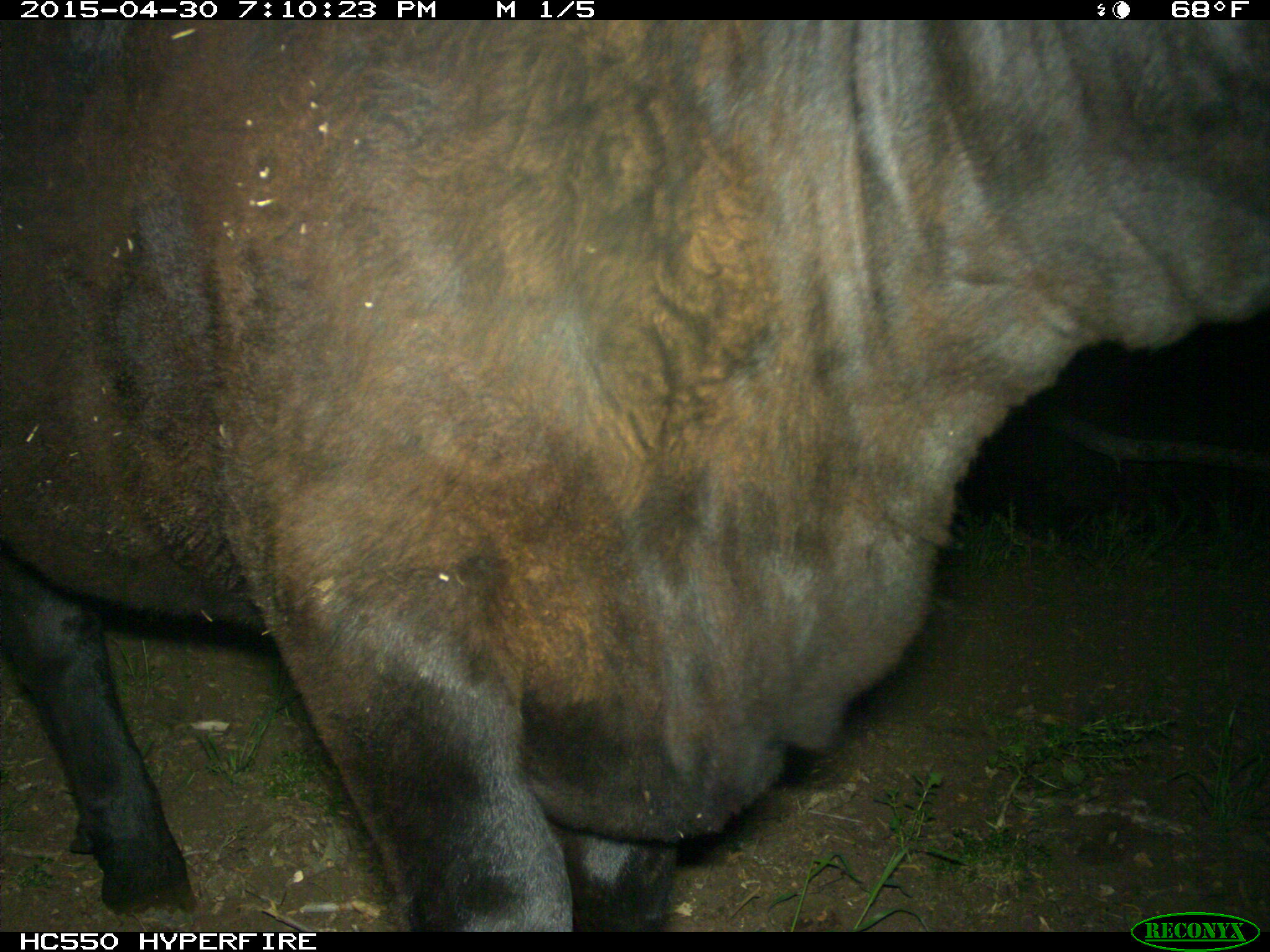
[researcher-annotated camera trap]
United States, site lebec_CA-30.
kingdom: Animalia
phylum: Chordata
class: Mammalia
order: Artiodactyla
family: Bovidae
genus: Bos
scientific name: Bos taurus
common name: domestic cow